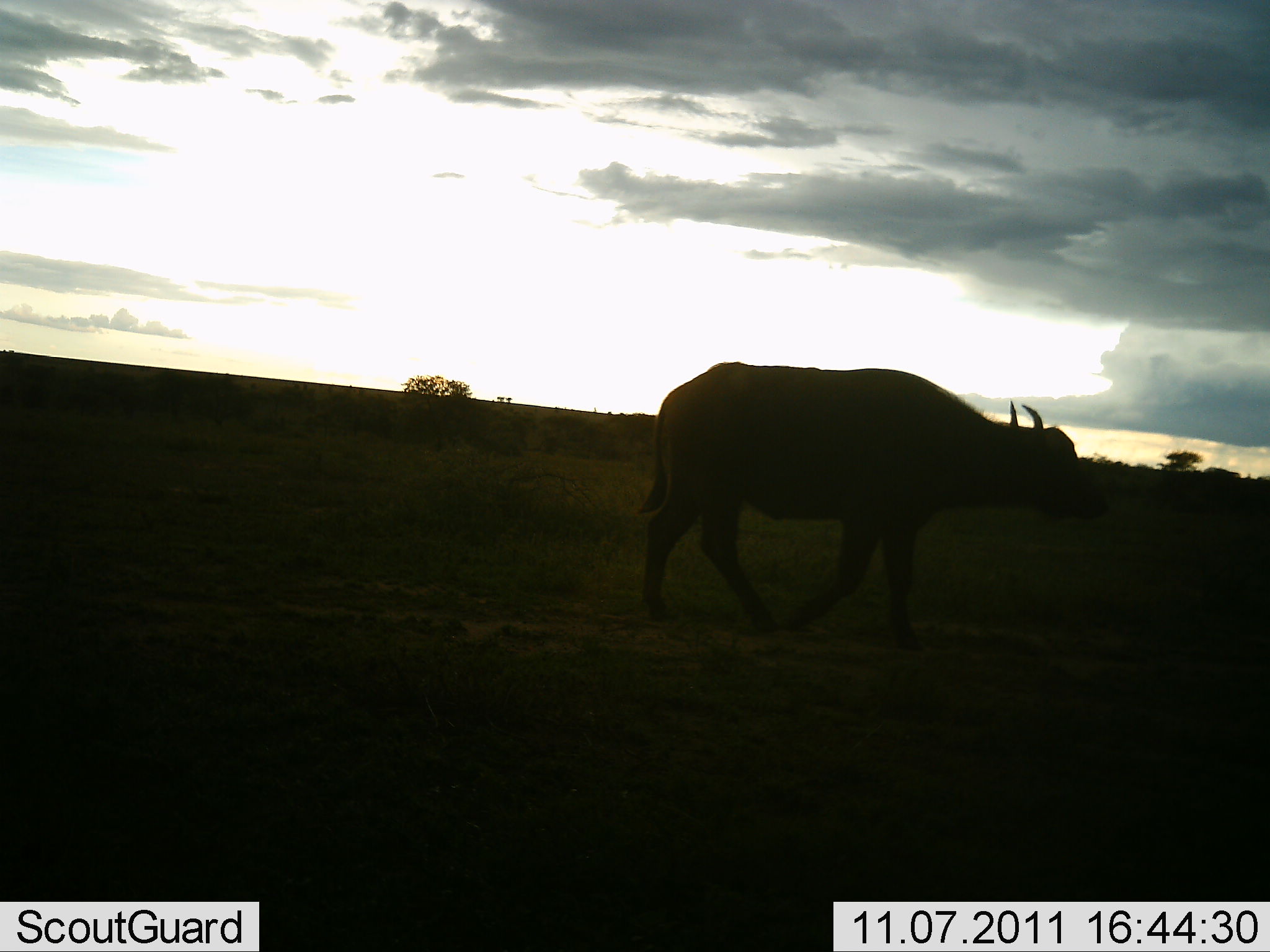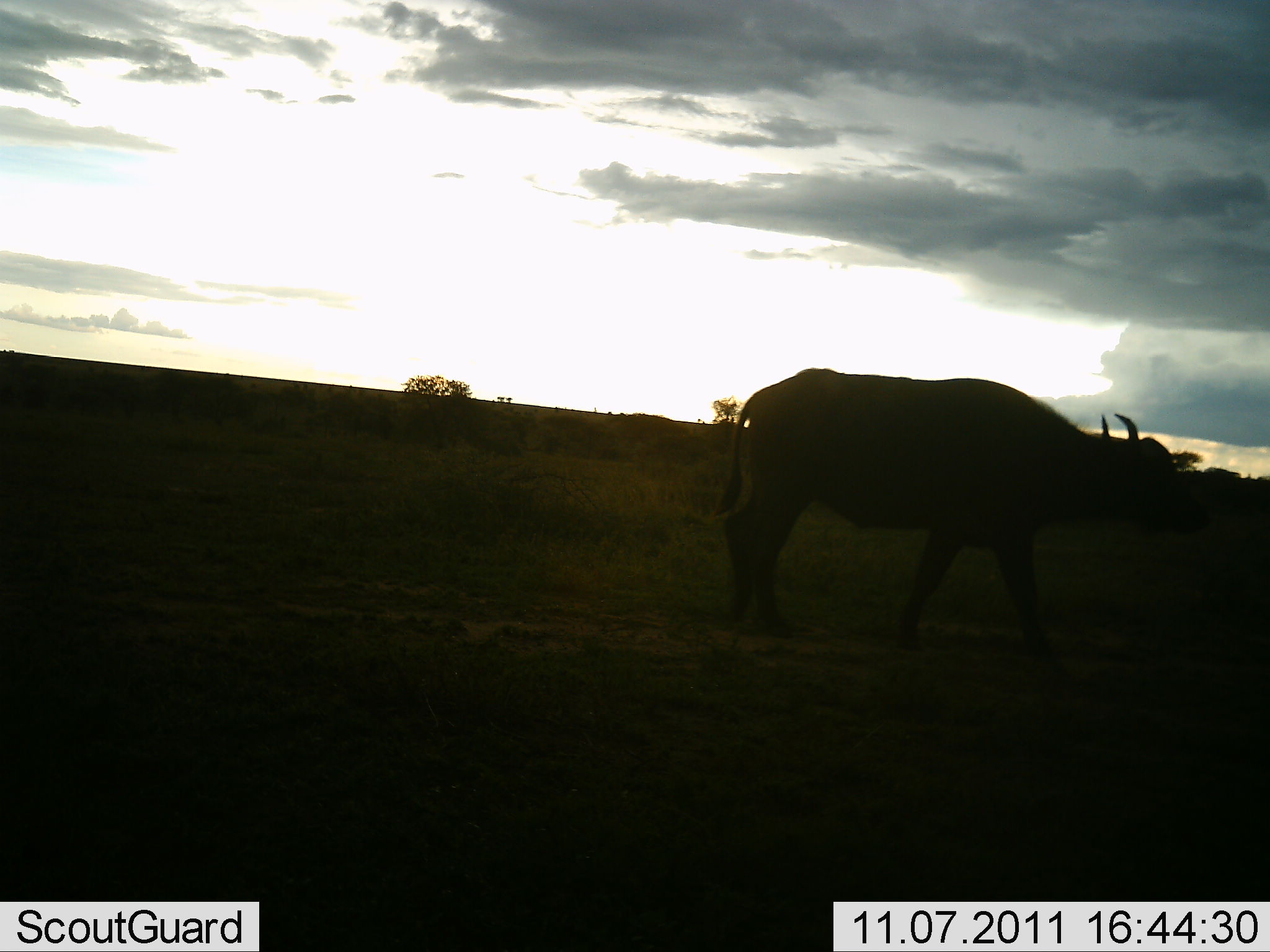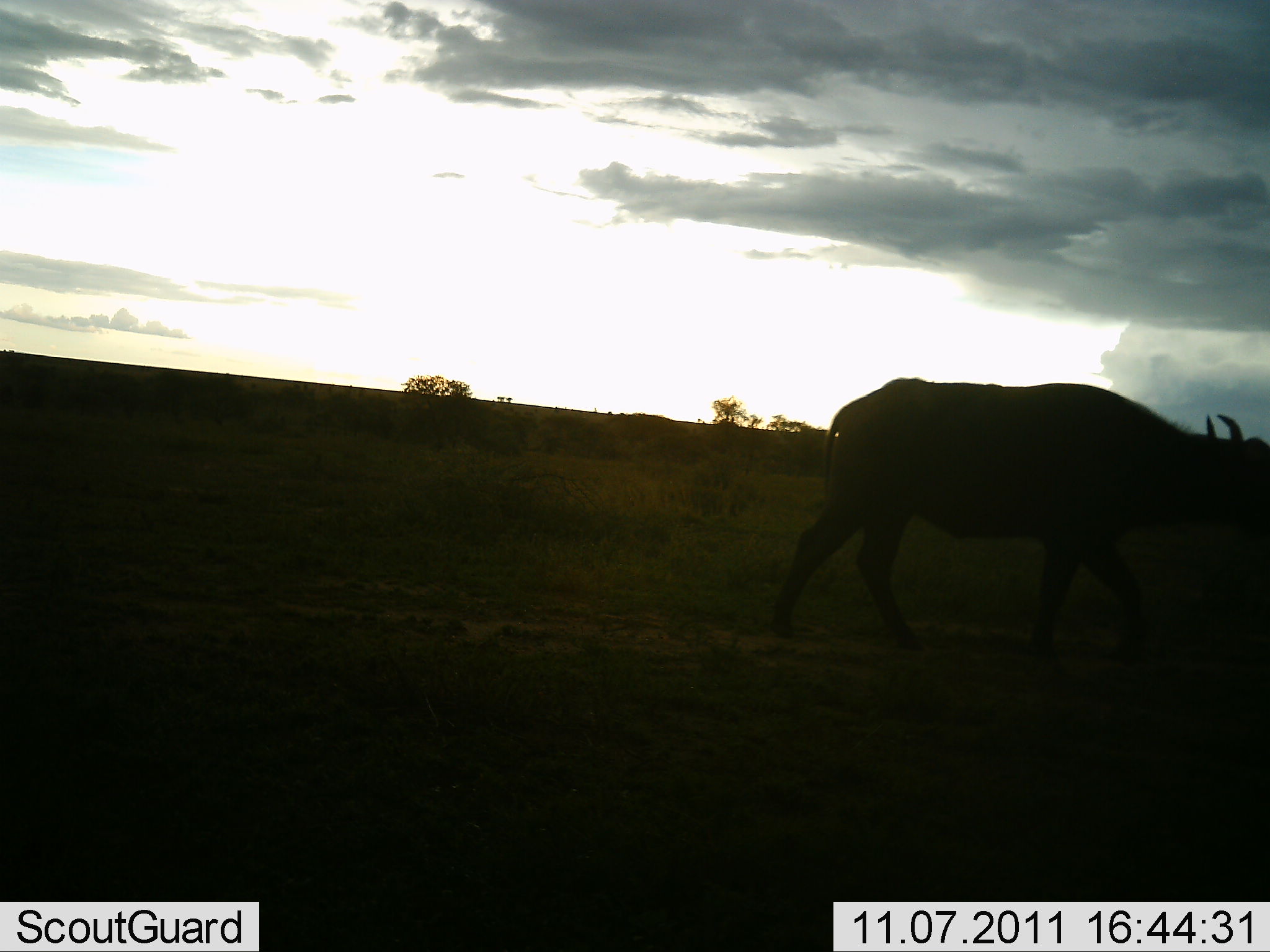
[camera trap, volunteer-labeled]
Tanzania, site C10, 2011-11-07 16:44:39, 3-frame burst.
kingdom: Animalia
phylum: Chordata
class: Mammalia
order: Artiodactyla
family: Bovidae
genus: Syncerus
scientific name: Syncerus caffer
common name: cape buffalo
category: buffalo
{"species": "buffalo (cape buffalo) (Syncerus caffer)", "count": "1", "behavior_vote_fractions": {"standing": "8%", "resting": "0%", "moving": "100%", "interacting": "0%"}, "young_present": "0%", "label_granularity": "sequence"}